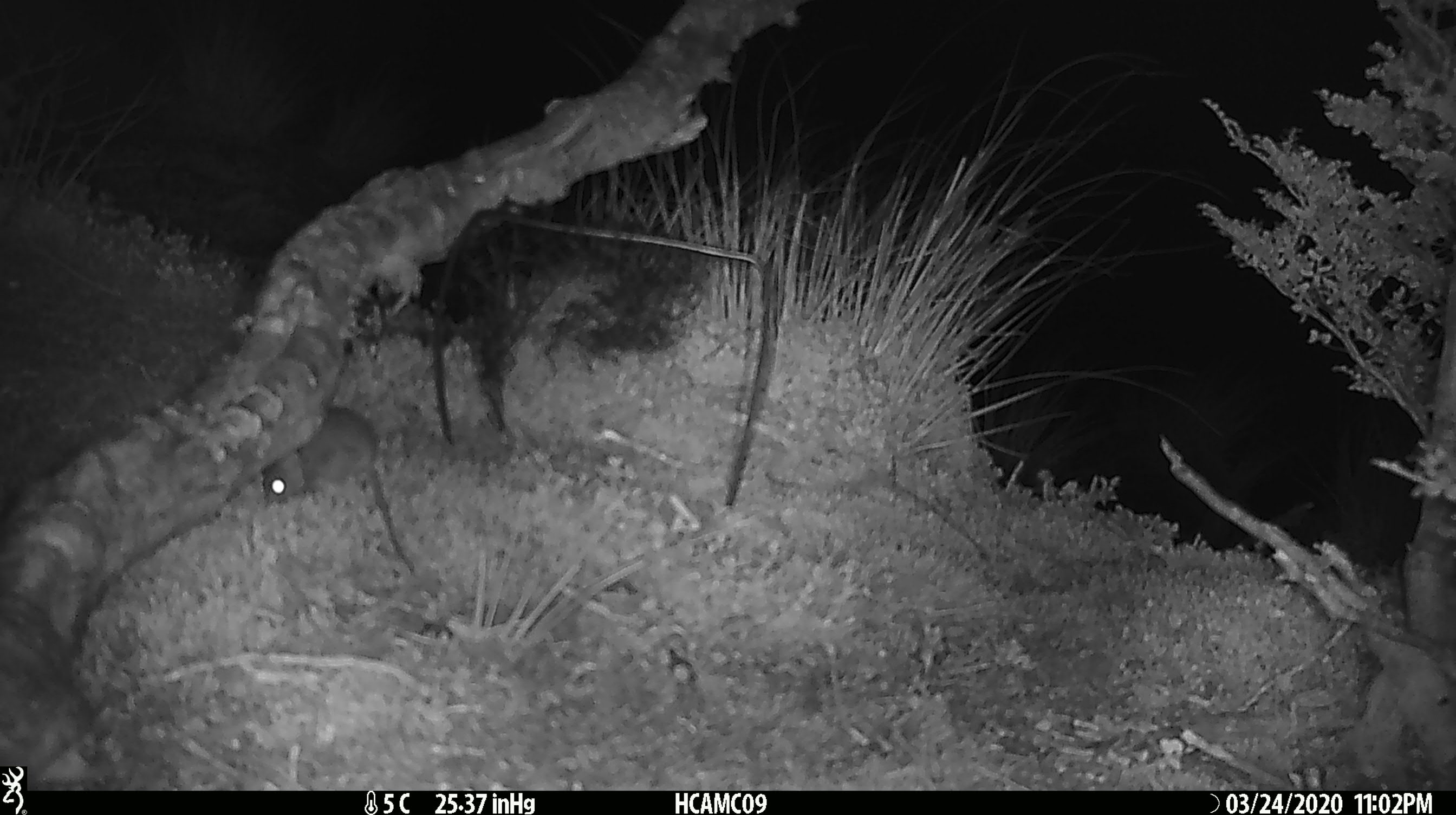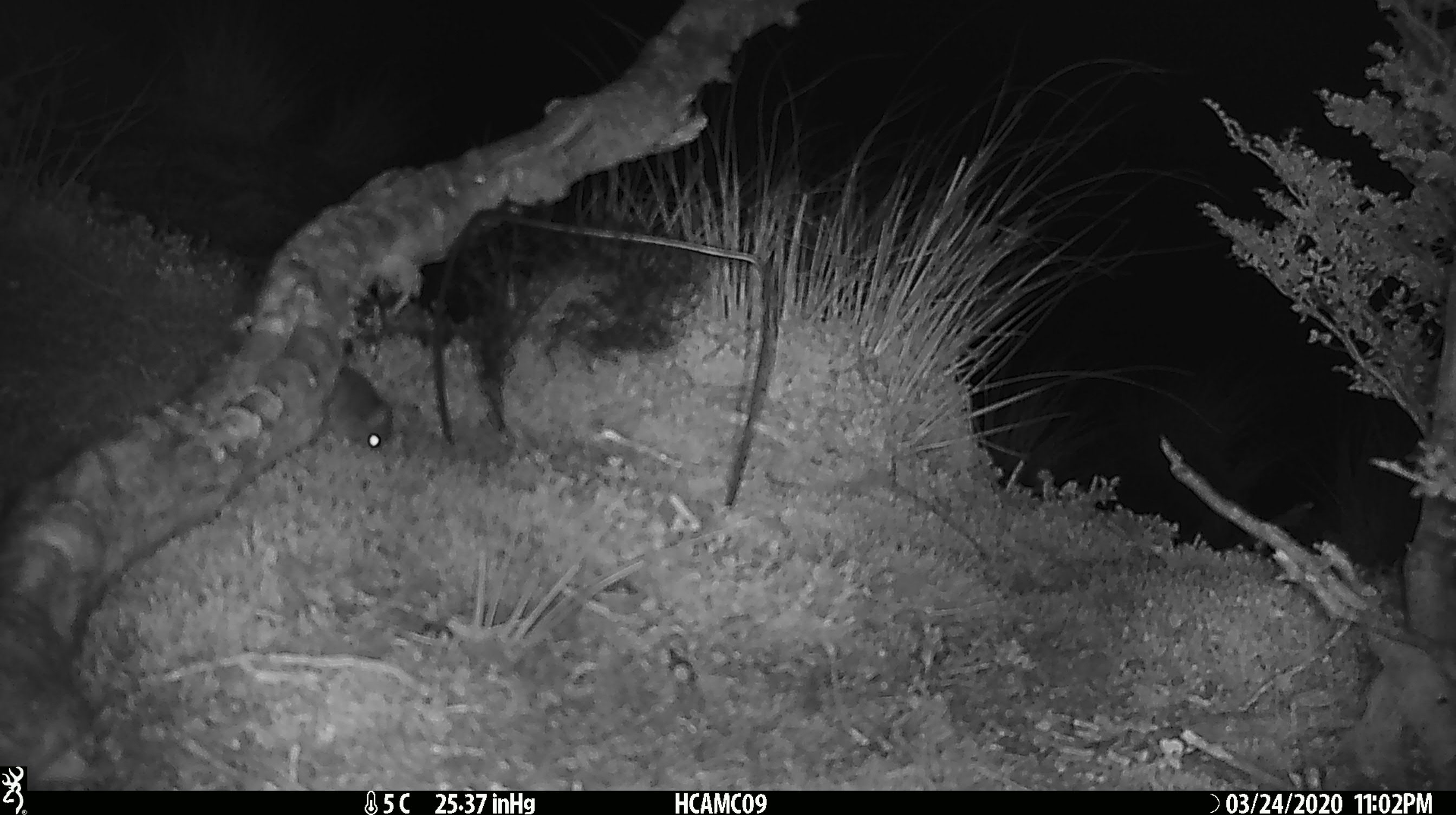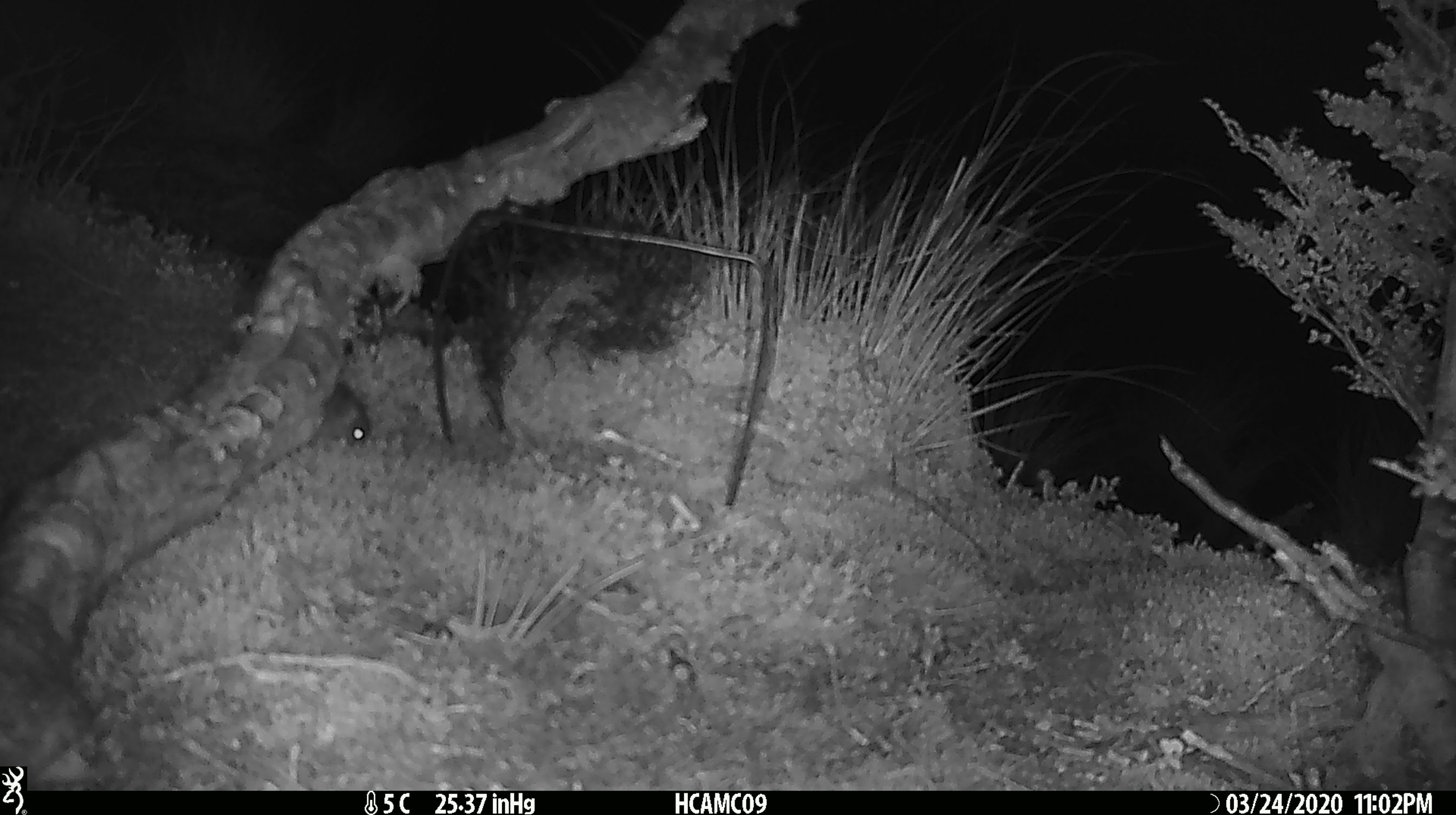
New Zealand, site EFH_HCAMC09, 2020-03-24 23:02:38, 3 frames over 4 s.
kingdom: Animalia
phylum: Chordata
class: Mammalia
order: Rodentia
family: Muridae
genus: Mus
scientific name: Mus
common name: mouse